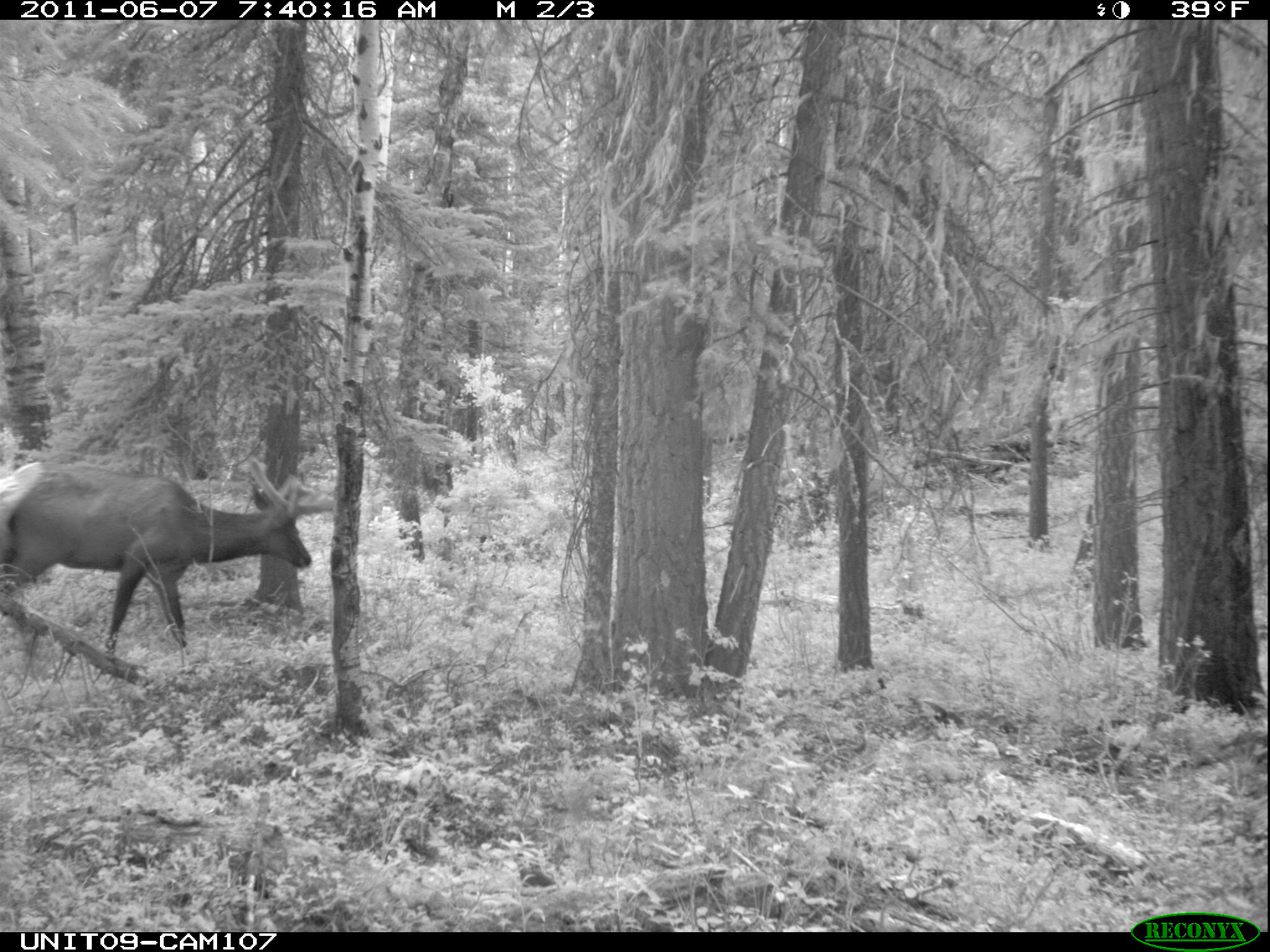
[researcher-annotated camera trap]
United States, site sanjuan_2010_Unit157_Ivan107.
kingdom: Animalia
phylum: Chordata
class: Mammalia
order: Artiodactyla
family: Cervidae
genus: Cervus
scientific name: Cervus elaphus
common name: red deer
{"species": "Cervus elaphus (red deer)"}